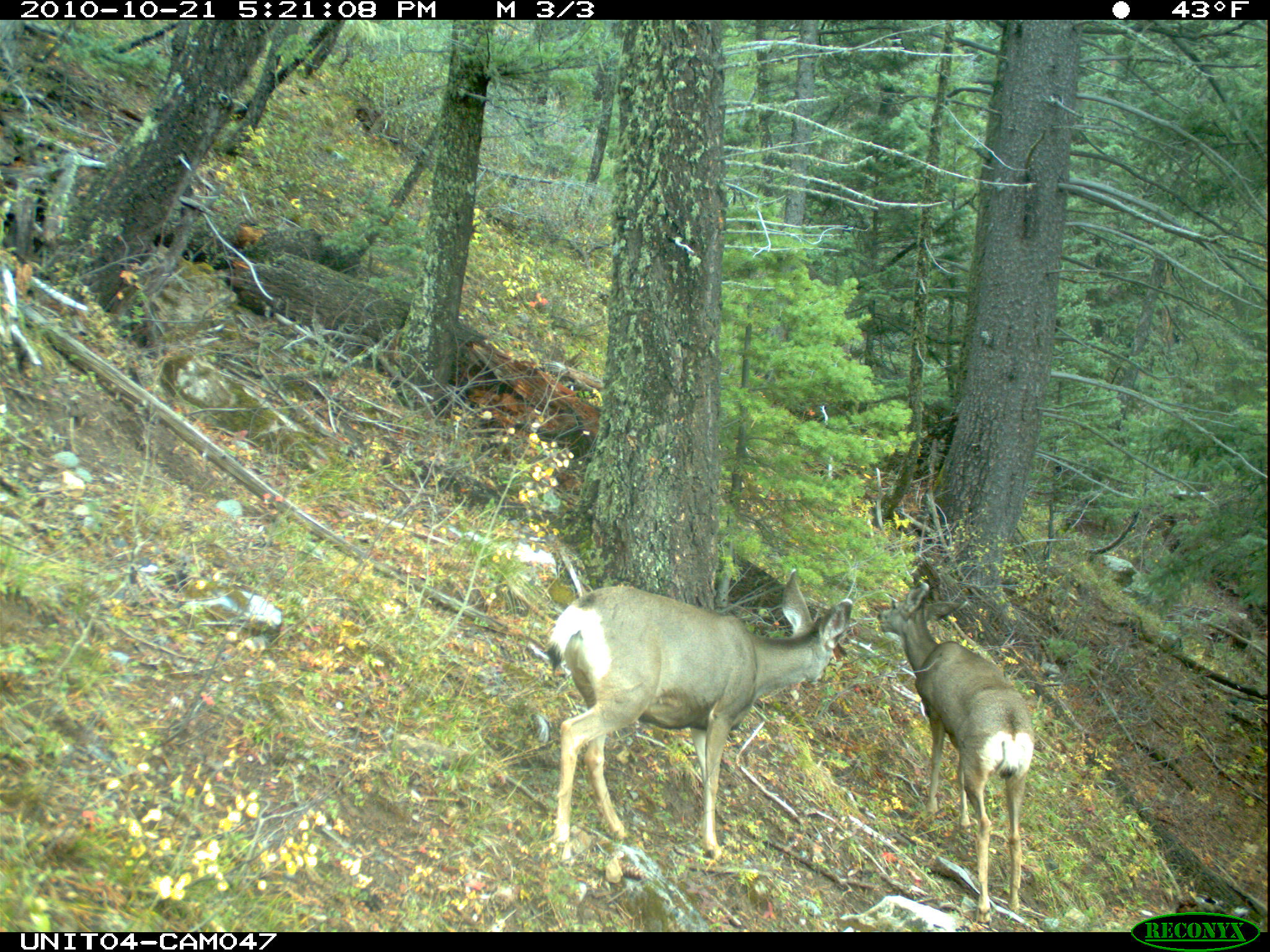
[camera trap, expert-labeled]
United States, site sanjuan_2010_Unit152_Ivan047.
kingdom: Animalia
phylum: Chordata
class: Mammalia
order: Artiodactyla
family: Cervidae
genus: Odocoileus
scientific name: Odocoileus hemionus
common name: mule deer